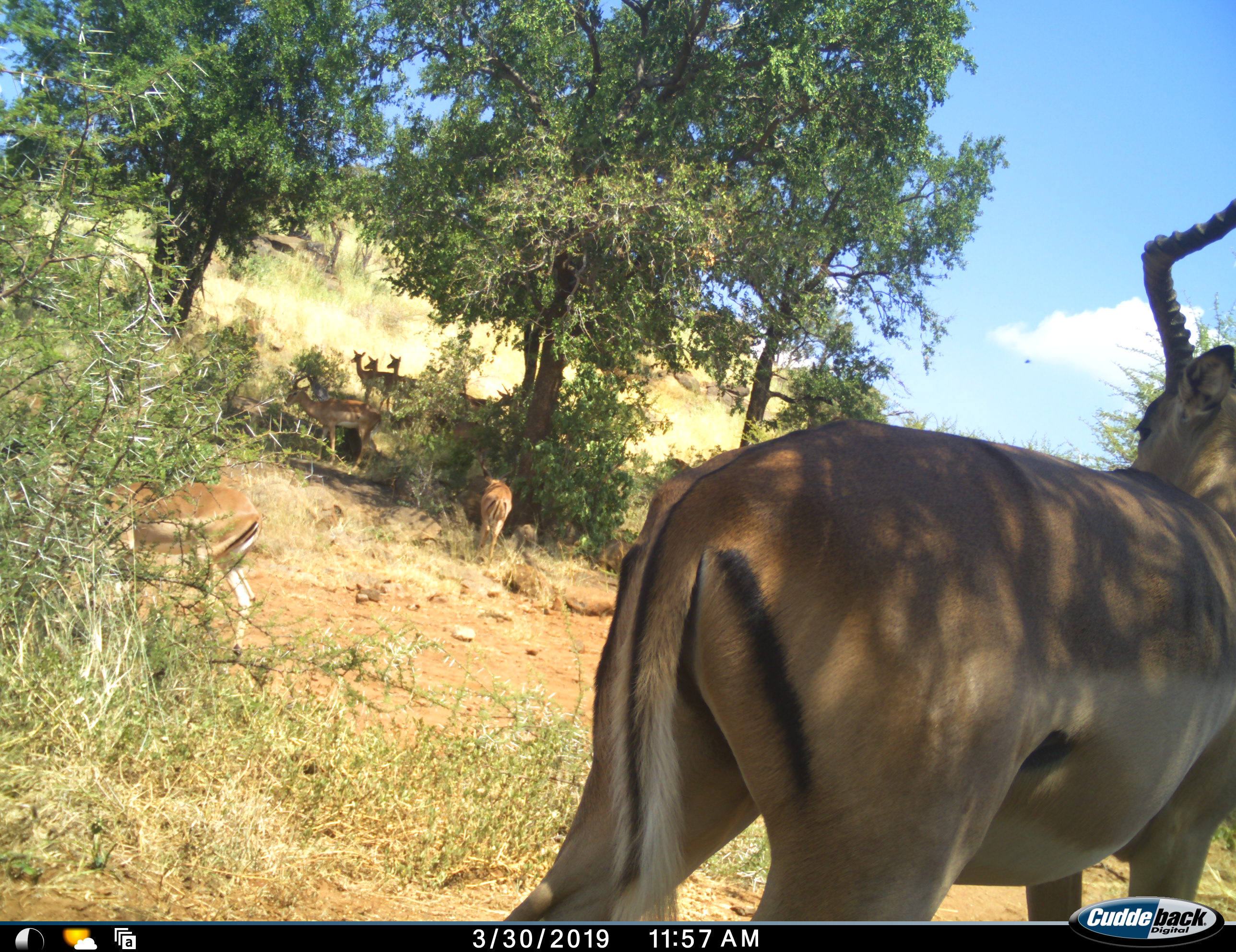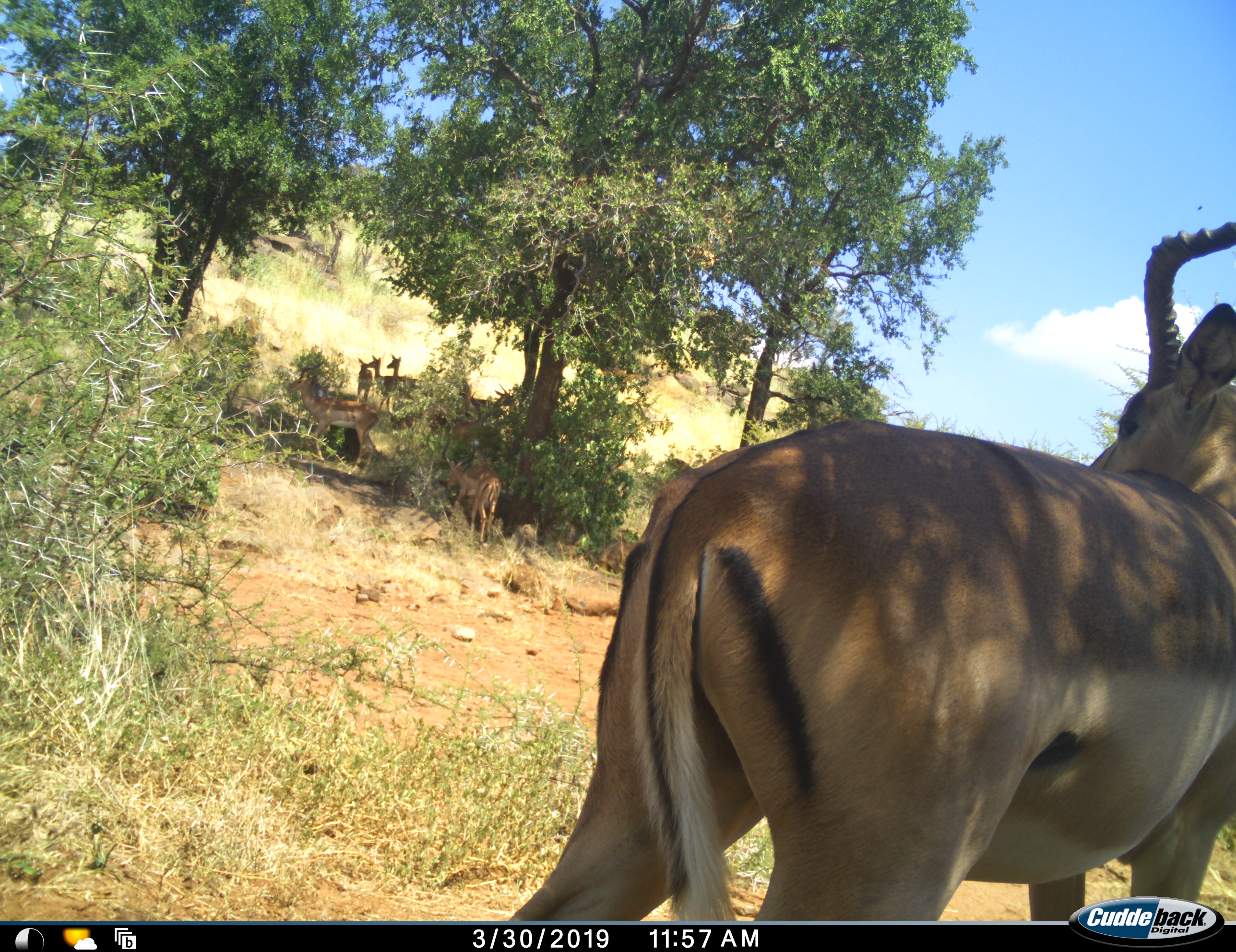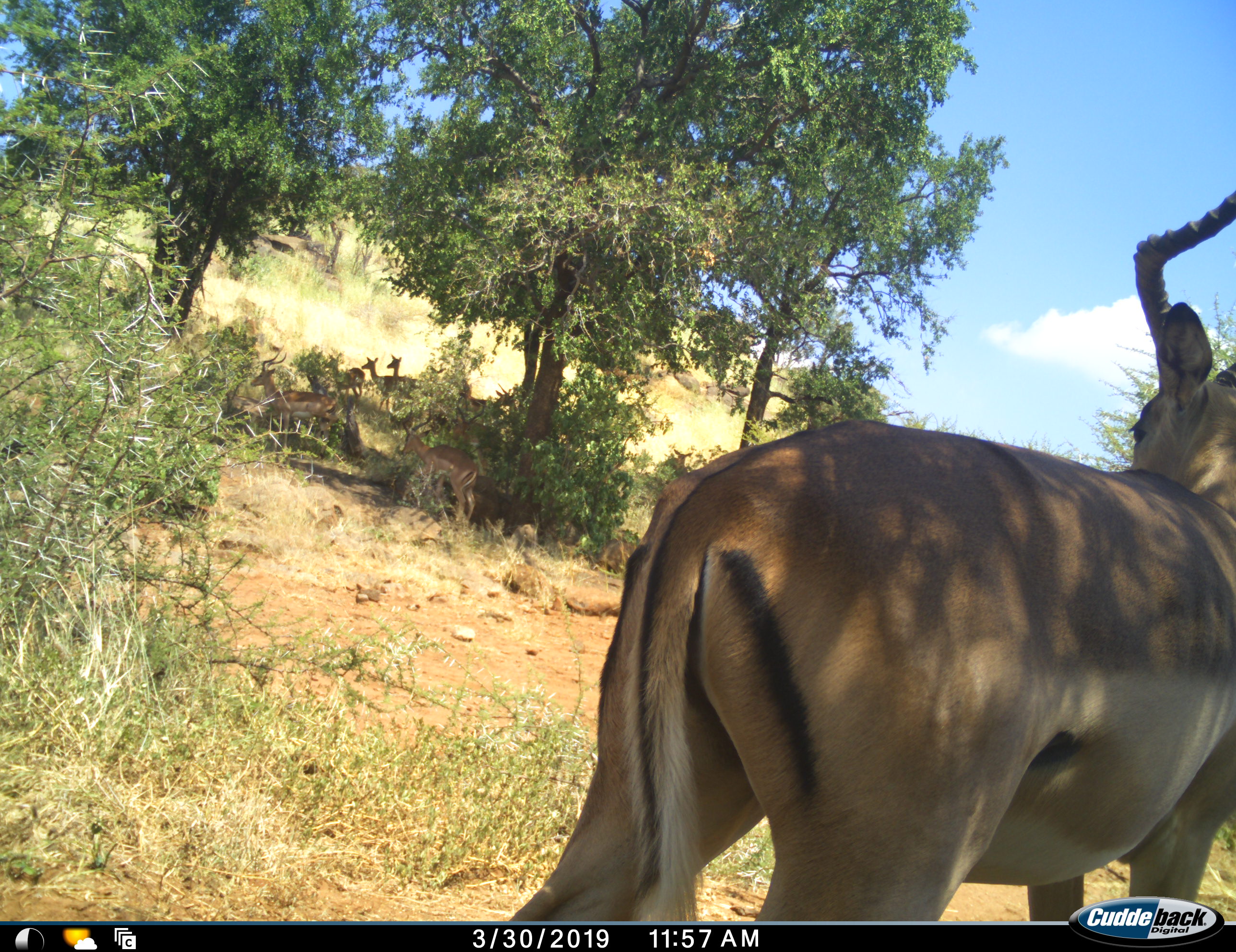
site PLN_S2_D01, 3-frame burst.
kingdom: Animalia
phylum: Chordata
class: Mammalia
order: Artiodactyla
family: Bovidae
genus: Aepyceros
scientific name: Aepyceros melampus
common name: impala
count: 9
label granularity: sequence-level